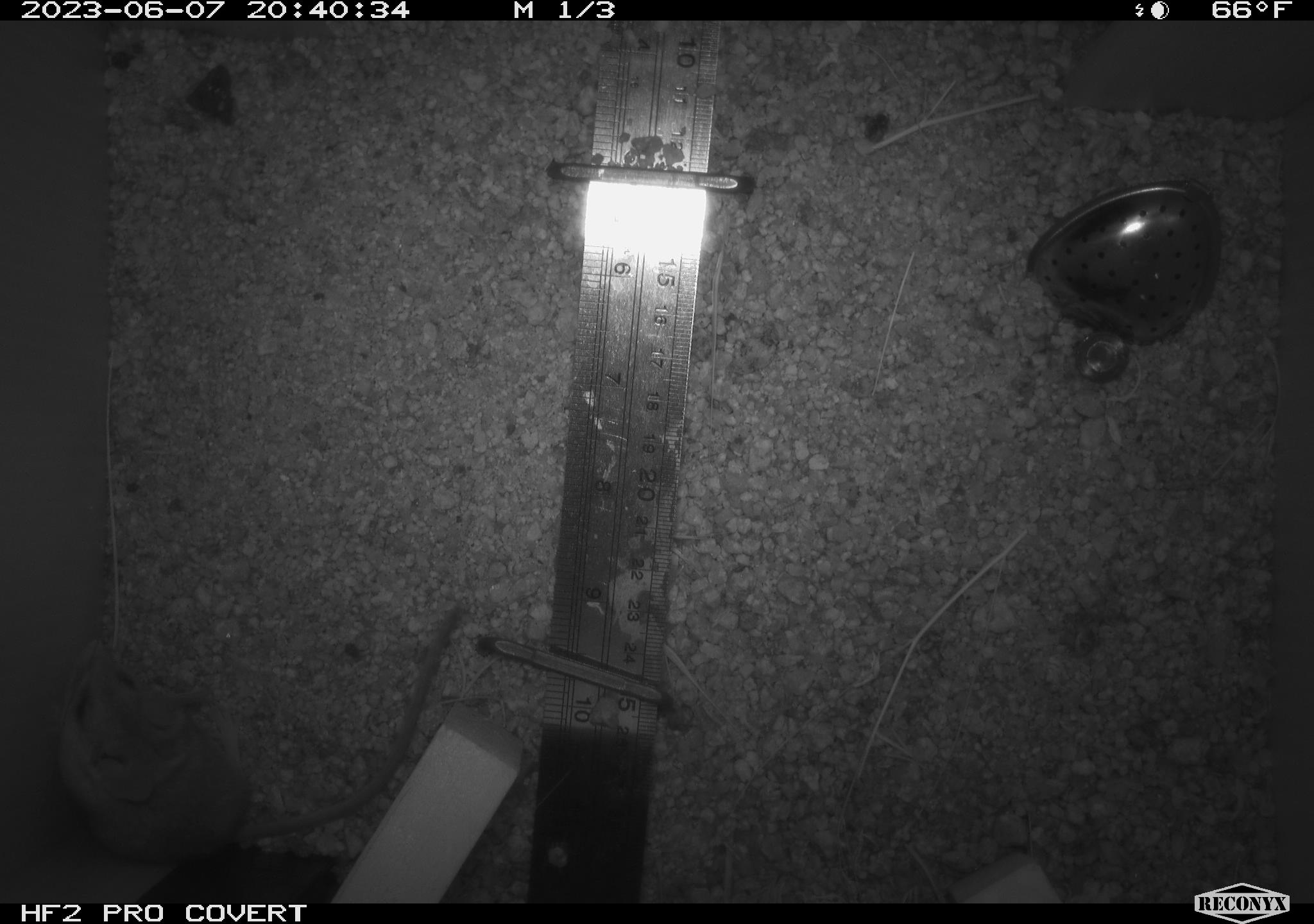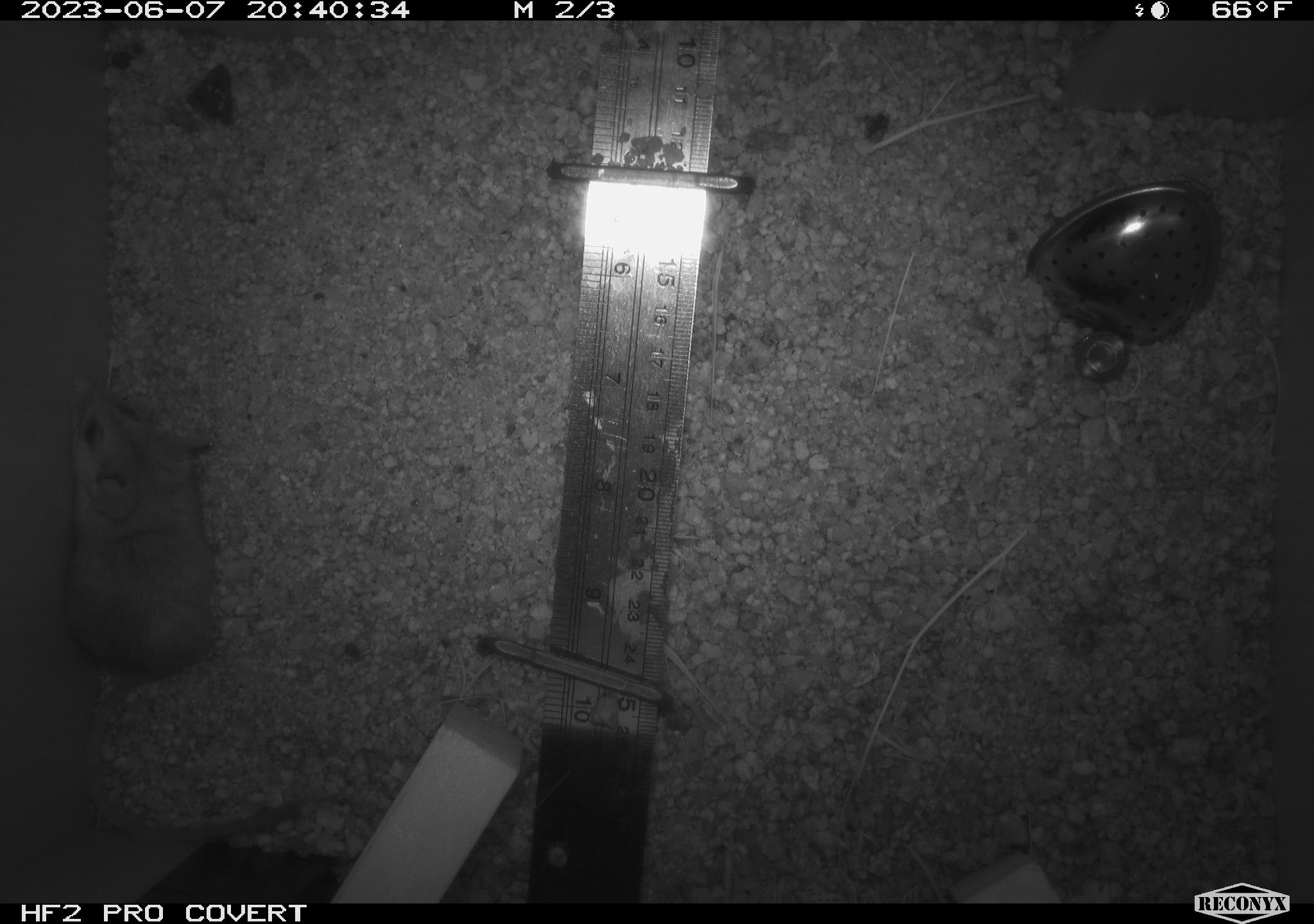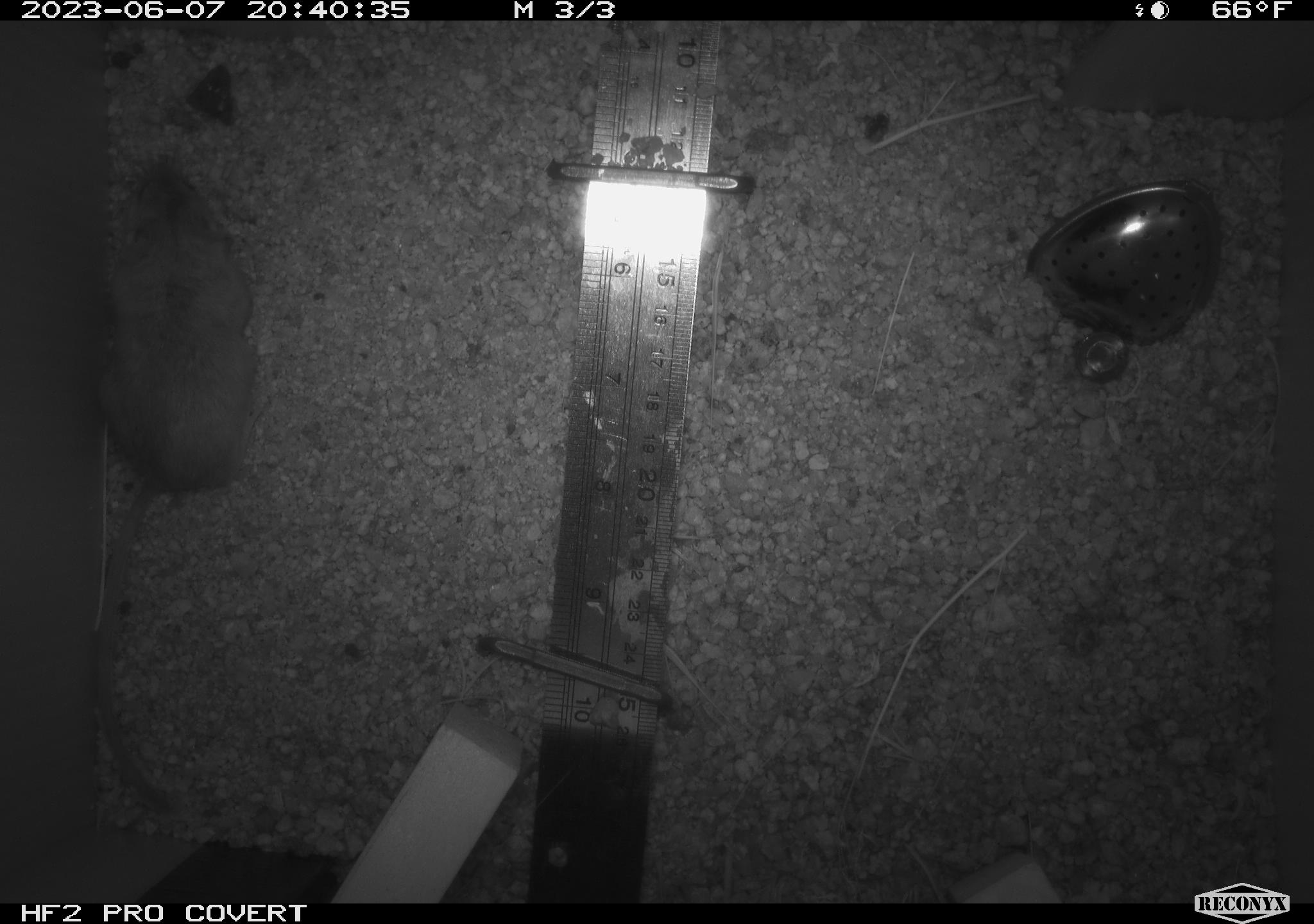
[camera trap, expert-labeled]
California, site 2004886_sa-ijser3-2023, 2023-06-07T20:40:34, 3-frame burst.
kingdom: Animalia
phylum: Chordata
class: Mammalia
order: Rodentia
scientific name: Rodentia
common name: mouse species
Mouse species (Rodentia).